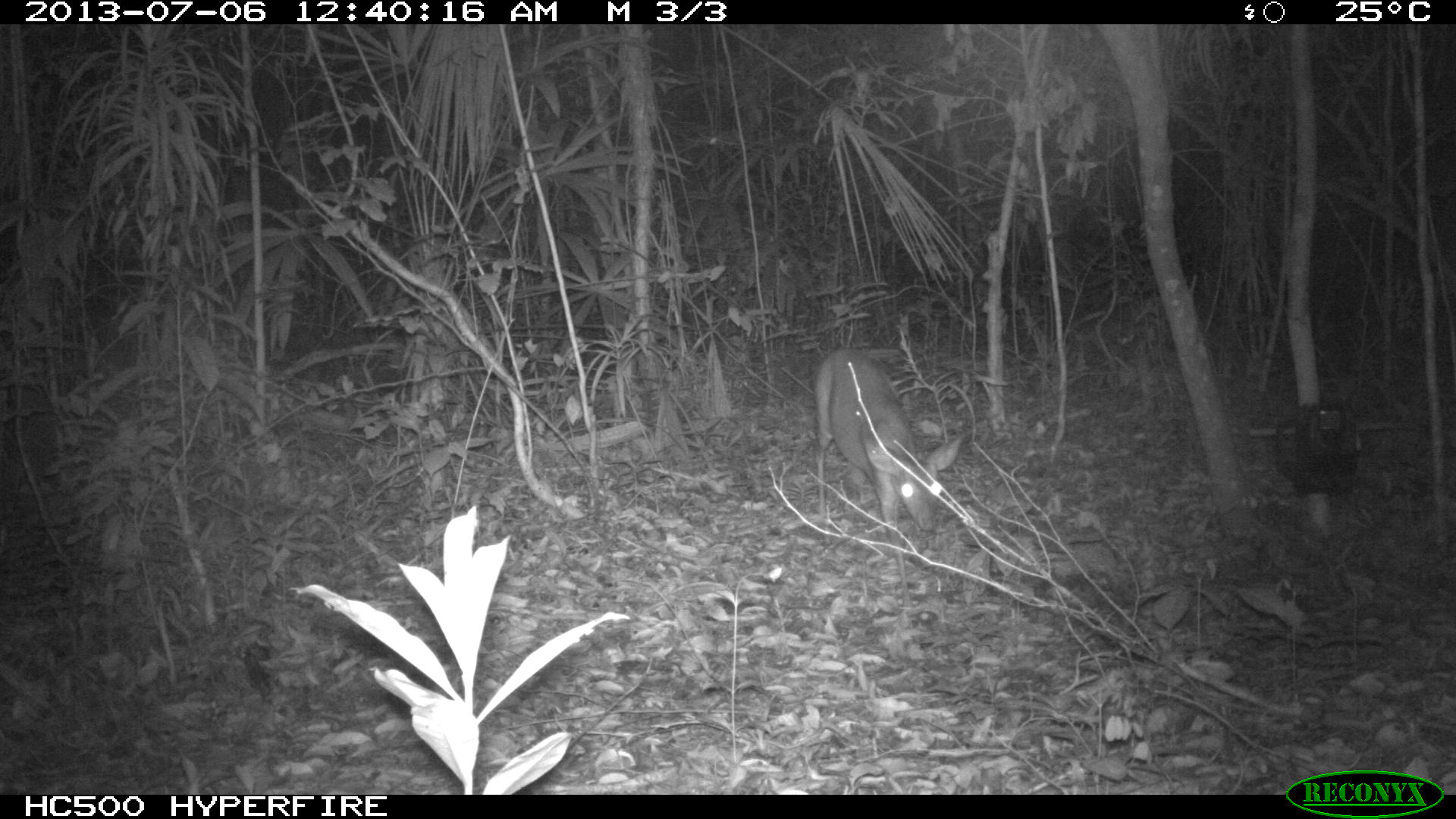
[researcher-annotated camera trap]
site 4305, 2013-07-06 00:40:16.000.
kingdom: Animalia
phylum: Chordata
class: Mammalia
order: Artiodactyla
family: Cervidae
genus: Mazama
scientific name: Mazama temama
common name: central american red brocket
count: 1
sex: female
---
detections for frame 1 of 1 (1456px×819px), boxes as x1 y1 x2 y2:
mazama temama: 813 346 965 615